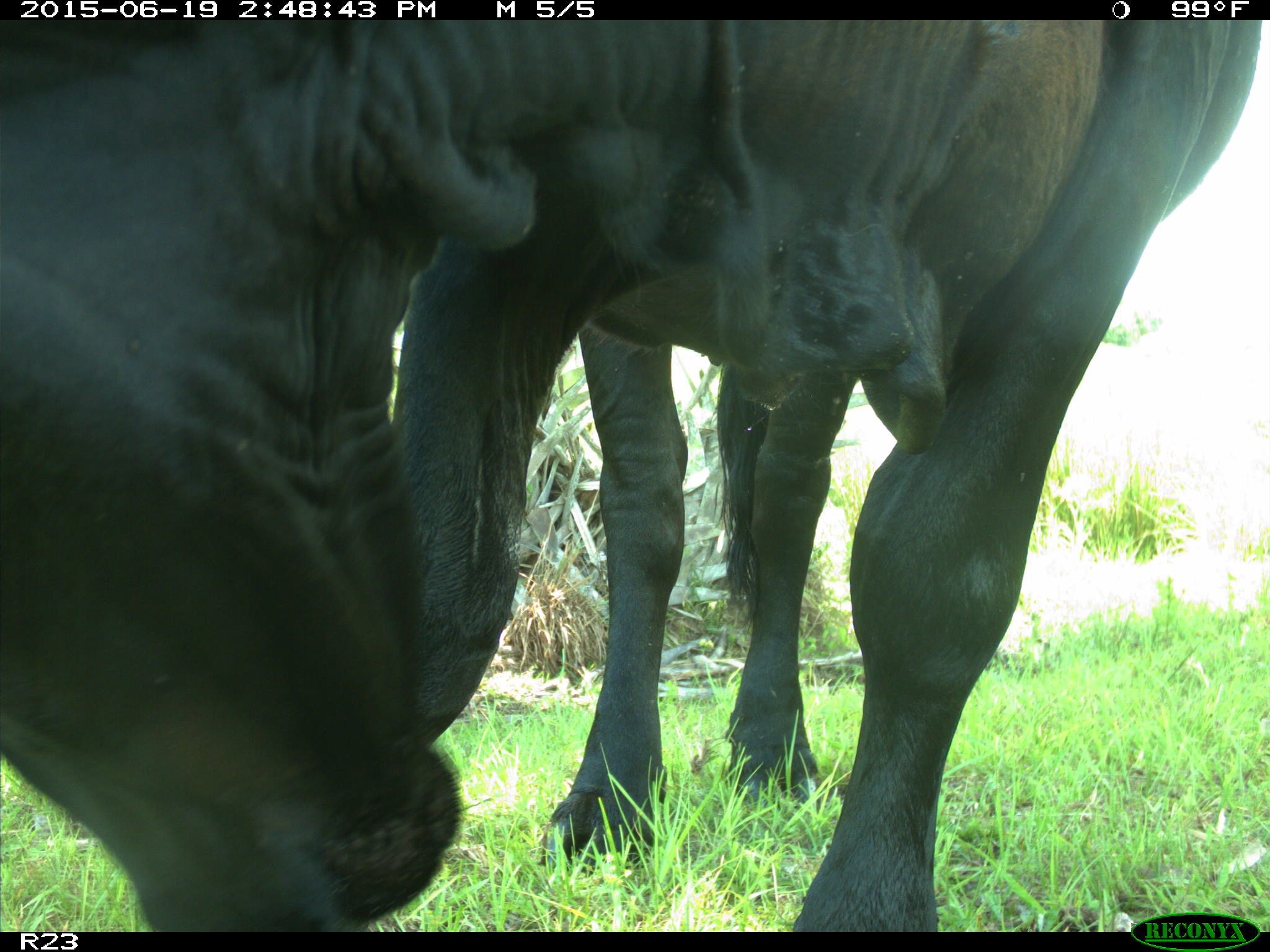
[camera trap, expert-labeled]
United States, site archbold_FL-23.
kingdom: Animalia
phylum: Chordata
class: Mammalia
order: Artiodactyla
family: Bovidae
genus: Bos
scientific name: Bos taurus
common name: domestic cow